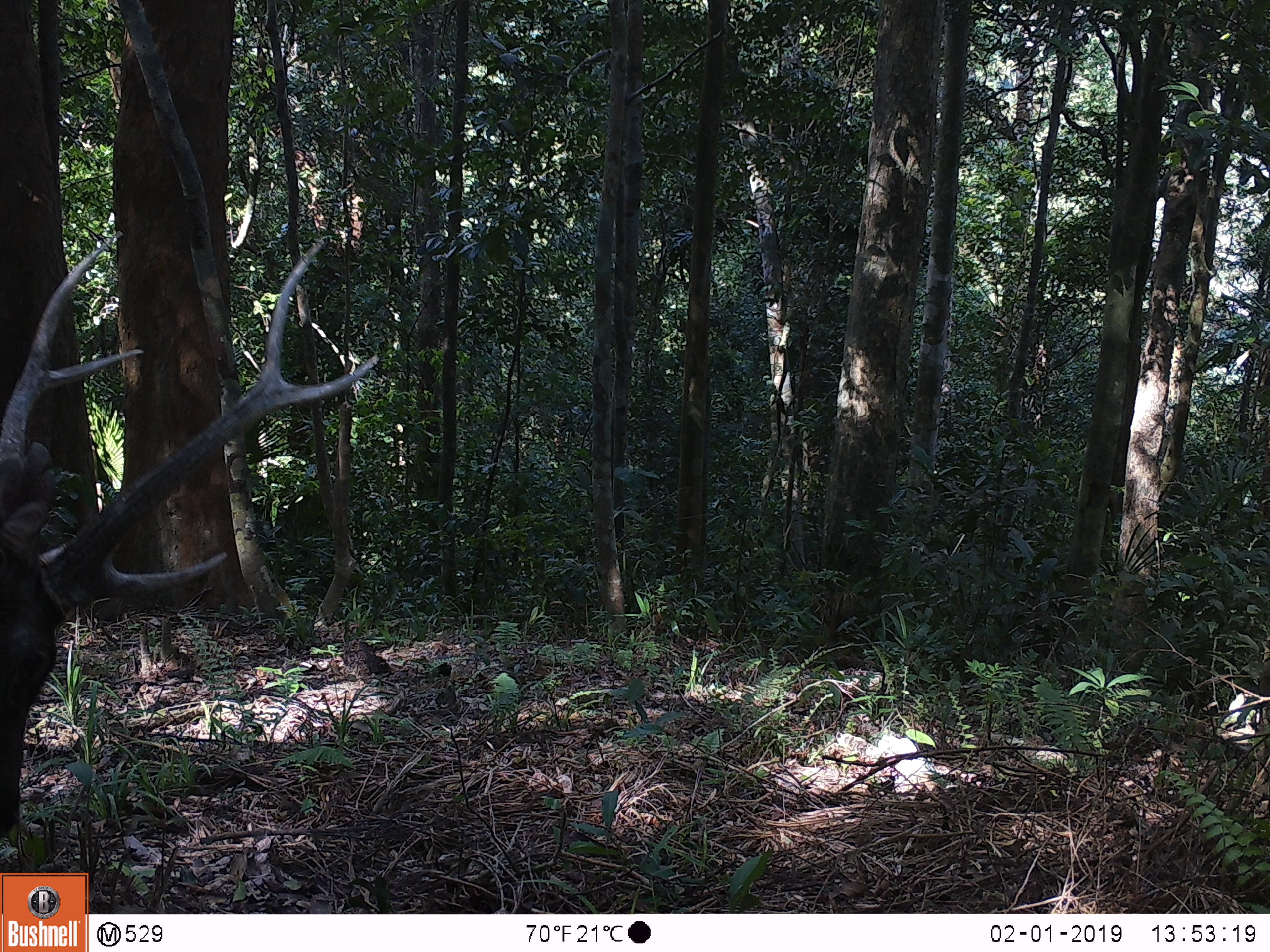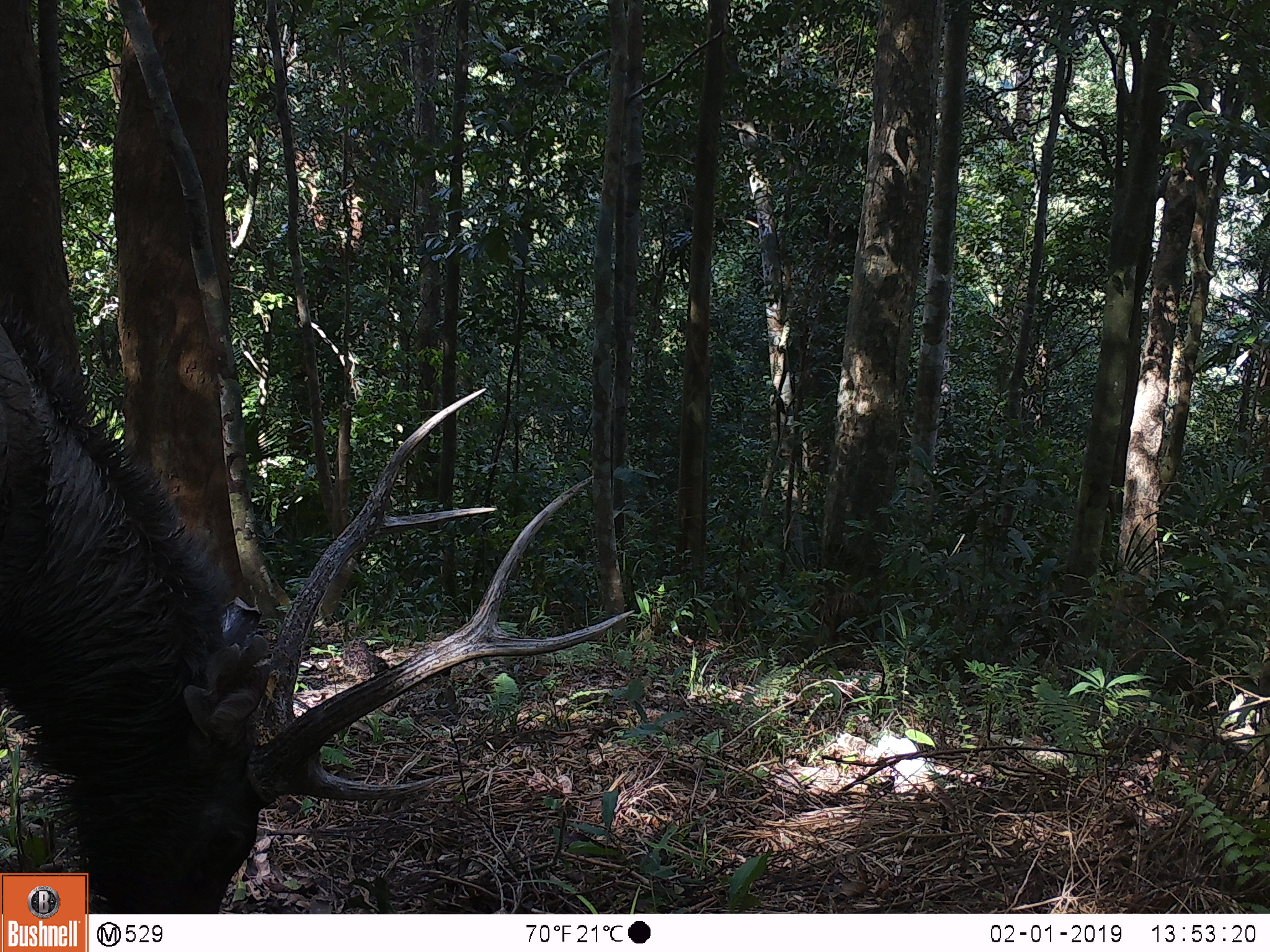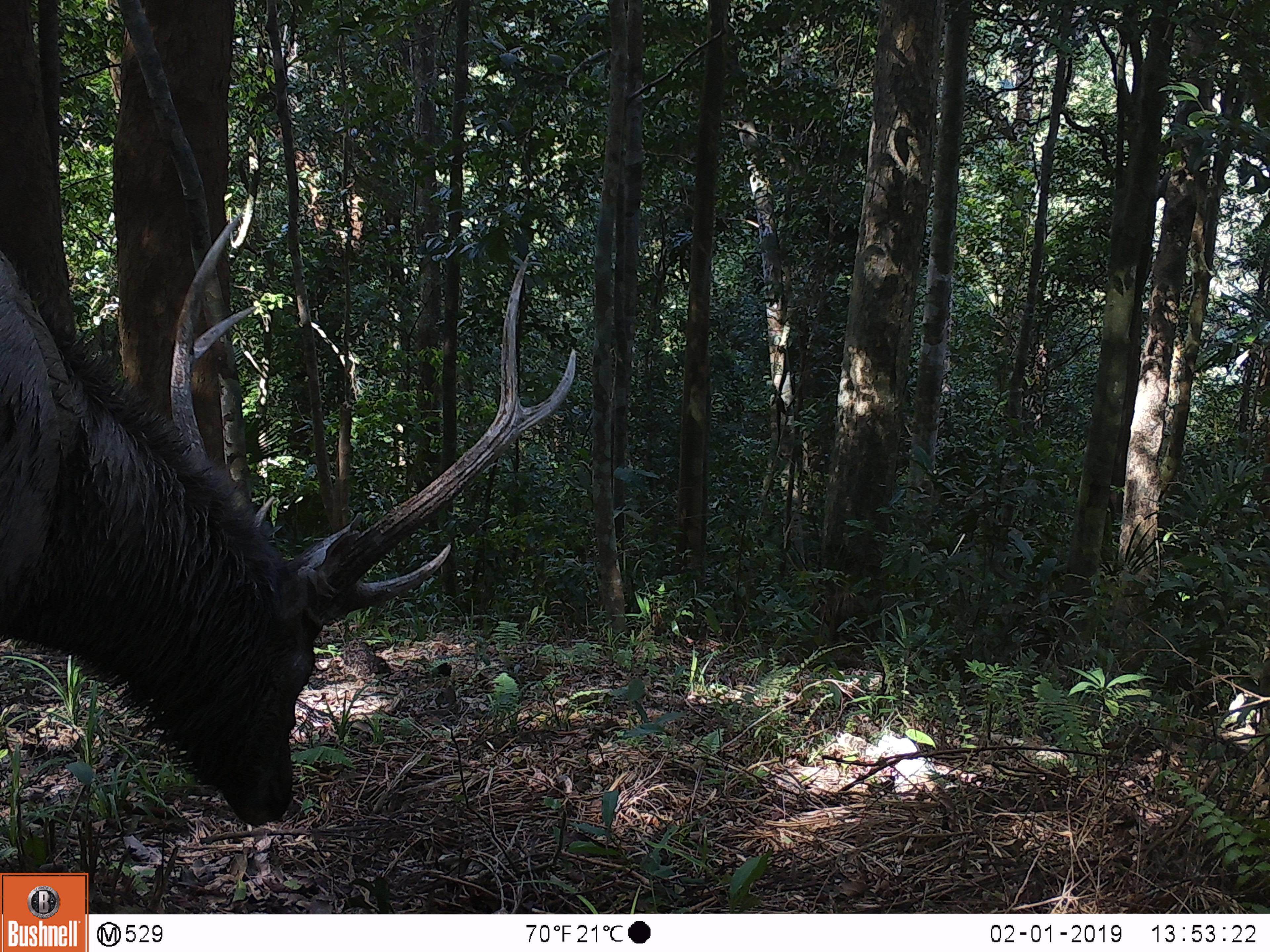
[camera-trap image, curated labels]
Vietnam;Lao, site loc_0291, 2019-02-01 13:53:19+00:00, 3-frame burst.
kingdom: Animalia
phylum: Chordata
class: Mammalia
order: Artiodactyla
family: Cervidae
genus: Rusa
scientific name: Rusa unicolor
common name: sambar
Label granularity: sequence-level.